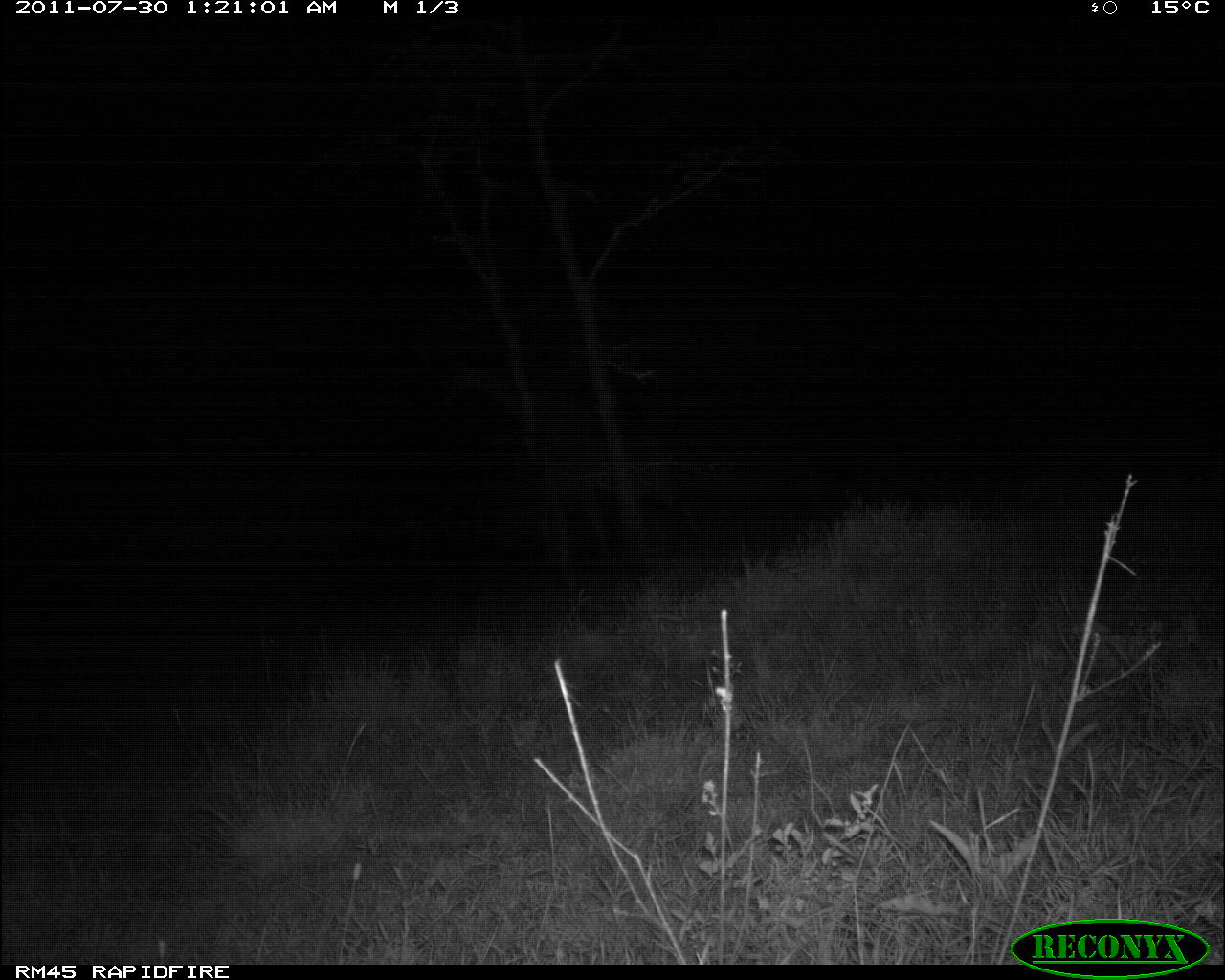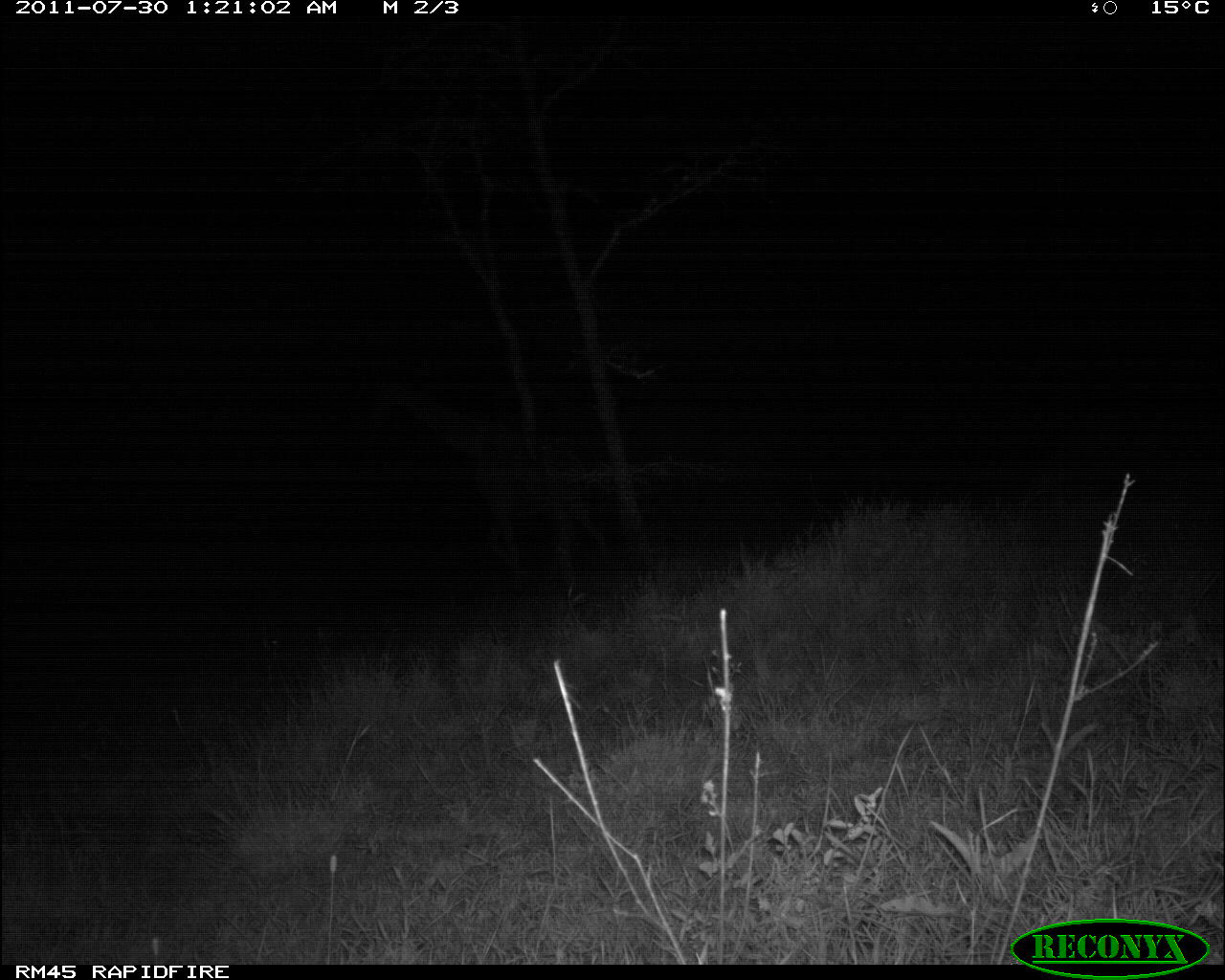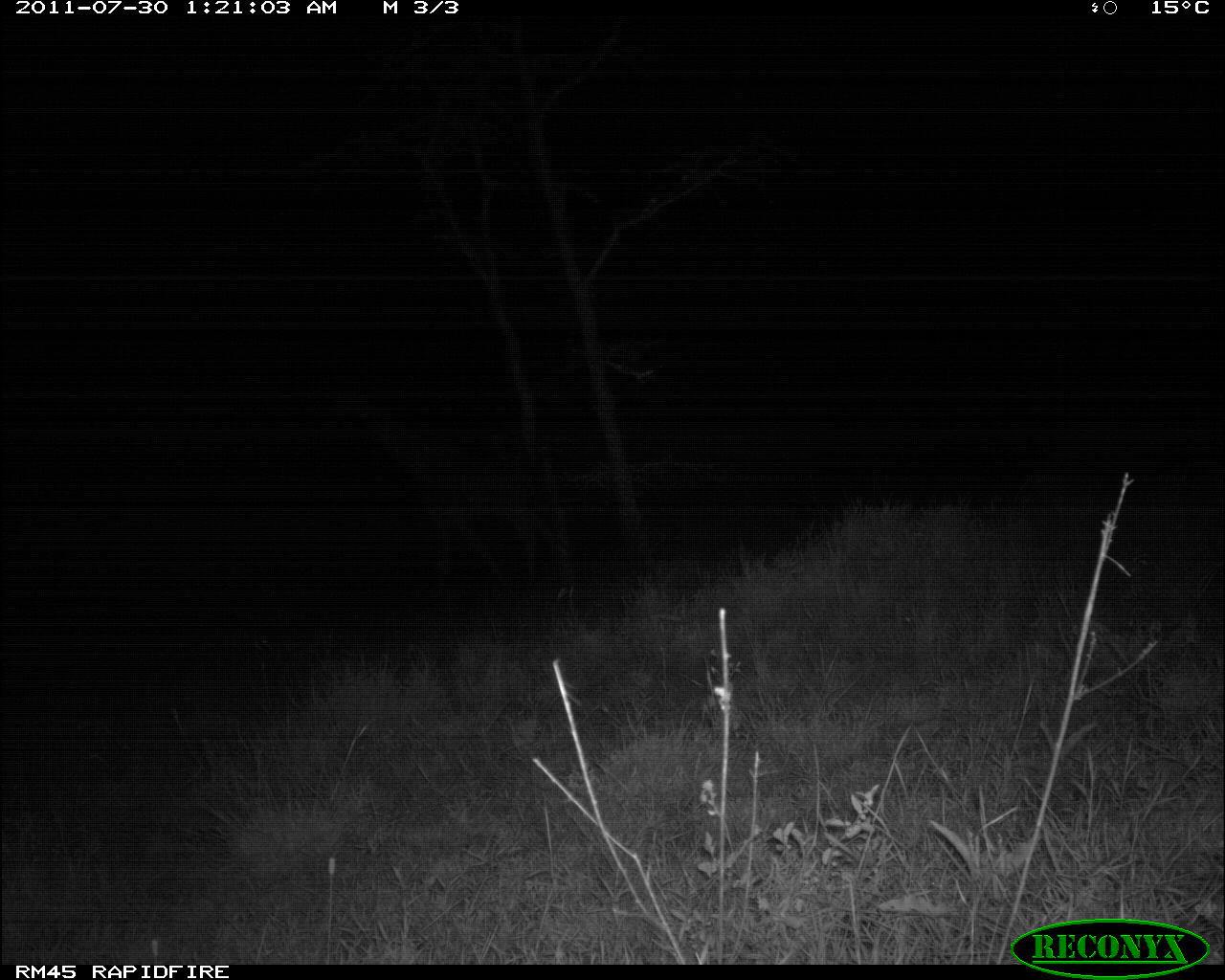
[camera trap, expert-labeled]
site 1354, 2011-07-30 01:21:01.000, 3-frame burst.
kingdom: Animalia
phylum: Chordata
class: Mammalia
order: Artiodactyla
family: Giraffidae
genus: Giraffa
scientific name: Giraffa camelopardalis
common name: giraffe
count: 1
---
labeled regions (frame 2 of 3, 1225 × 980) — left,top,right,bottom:
giraffa camelopardalis: 362,369,609,564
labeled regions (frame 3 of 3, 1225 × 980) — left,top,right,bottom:
giraffa camelopardalis: 328,372,557,592